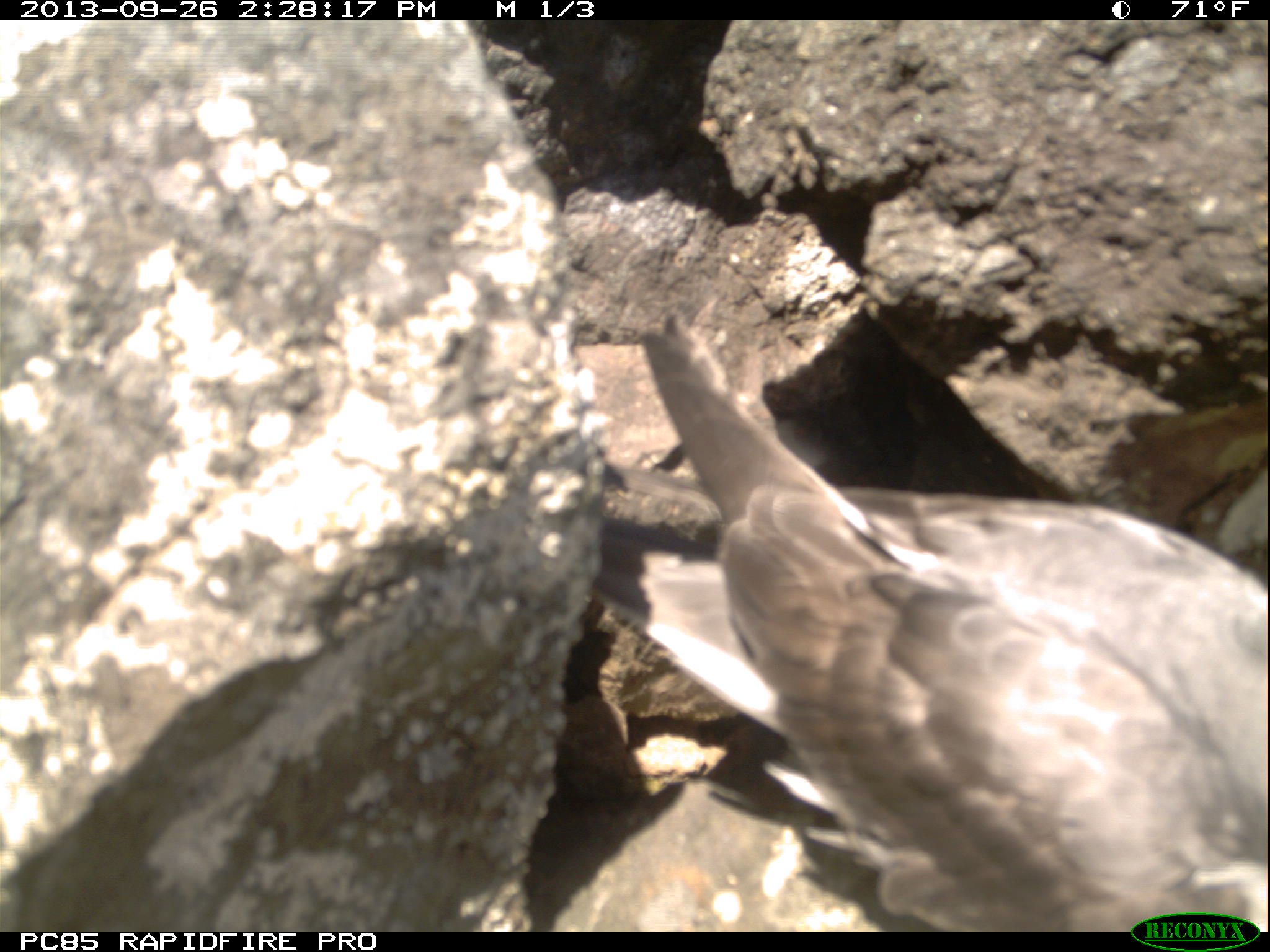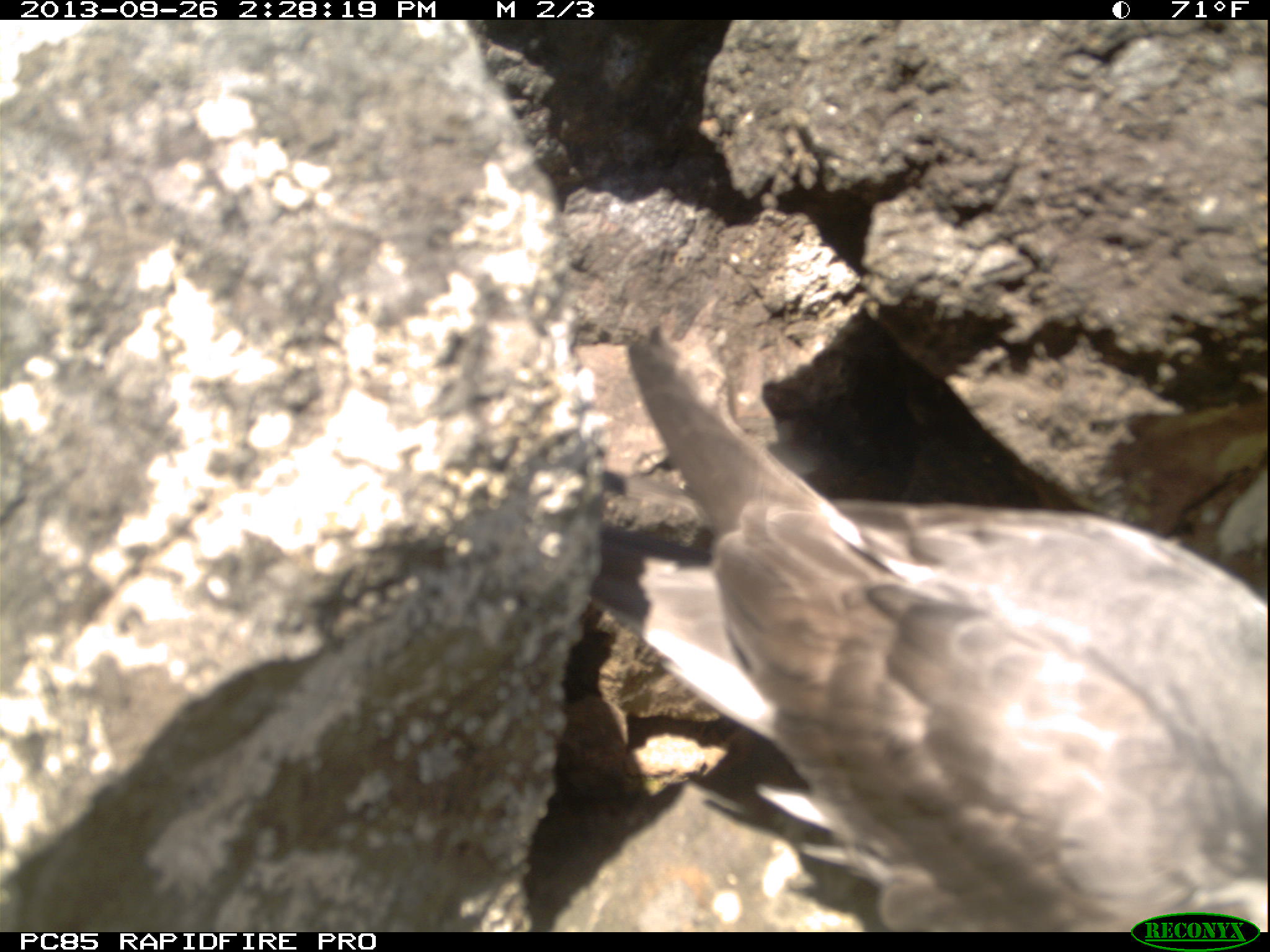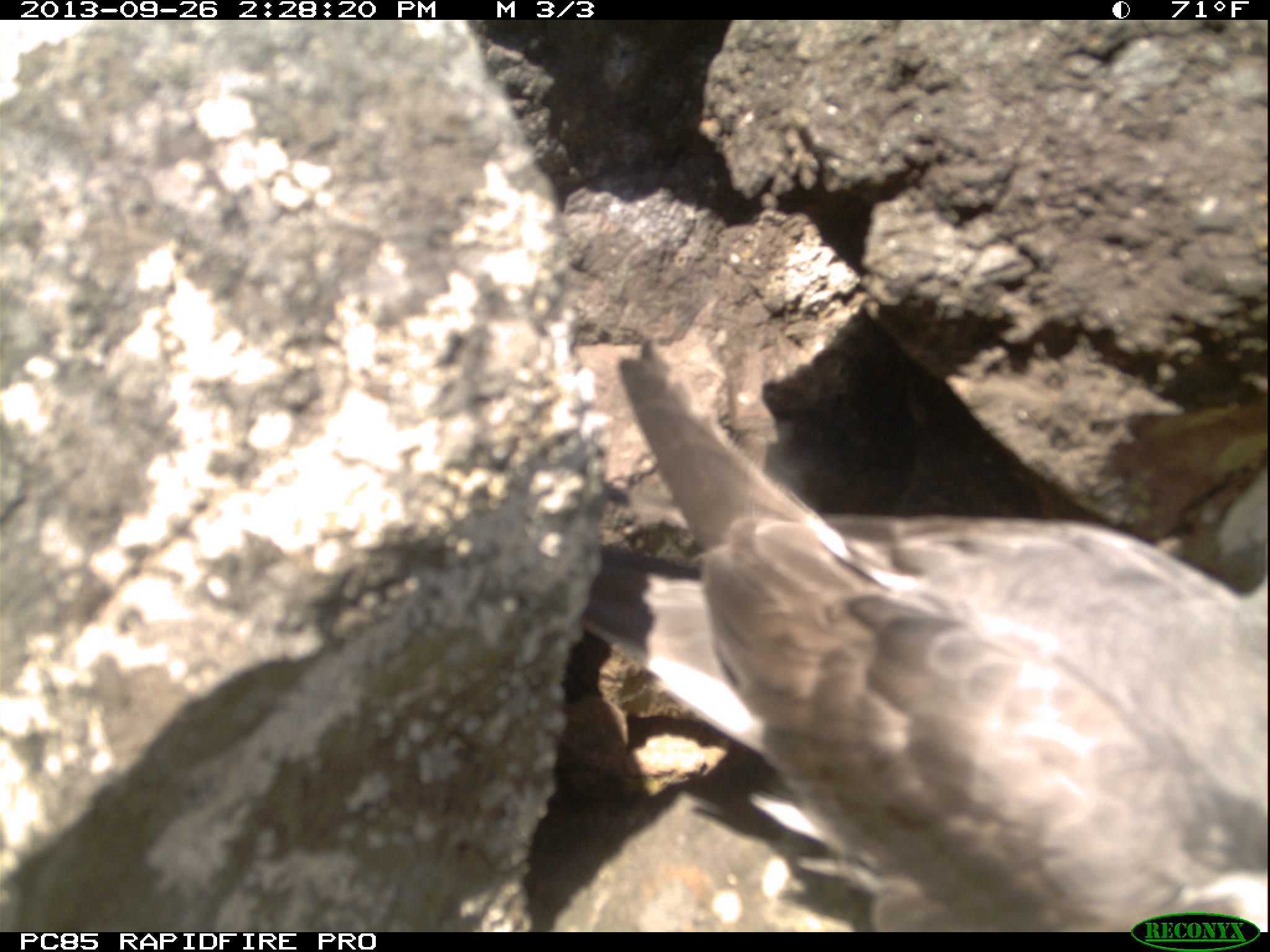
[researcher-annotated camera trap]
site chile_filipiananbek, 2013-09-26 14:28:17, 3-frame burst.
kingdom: Animalia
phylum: Chordata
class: Aves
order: Procellariiformes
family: Procellariidae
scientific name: Procellariidae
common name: petrel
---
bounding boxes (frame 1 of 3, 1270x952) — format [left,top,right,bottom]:
petrel: [575,311,1270,921]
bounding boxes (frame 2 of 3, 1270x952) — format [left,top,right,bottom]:
petrel: [580,315,1269,925]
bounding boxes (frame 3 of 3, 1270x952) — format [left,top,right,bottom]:
petrel: [559,340,1270,925]